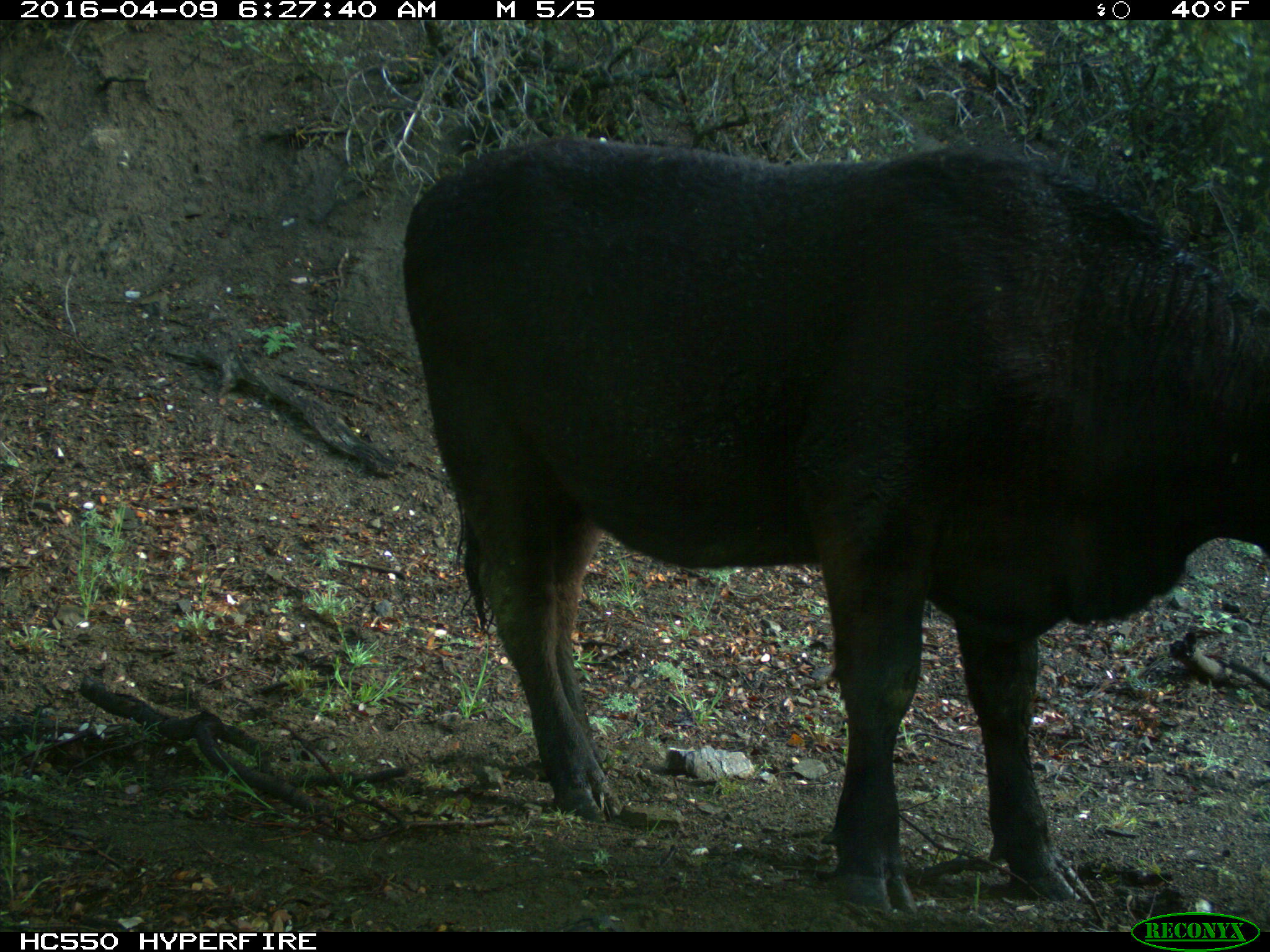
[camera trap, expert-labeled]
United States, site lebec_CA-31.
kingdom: Animalia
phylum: Chordata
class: Mammalia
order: Artiodactyla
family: Bovidae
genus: Bos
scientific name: Bos taurus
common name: domestic cow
Bos taurus (domestic cow).